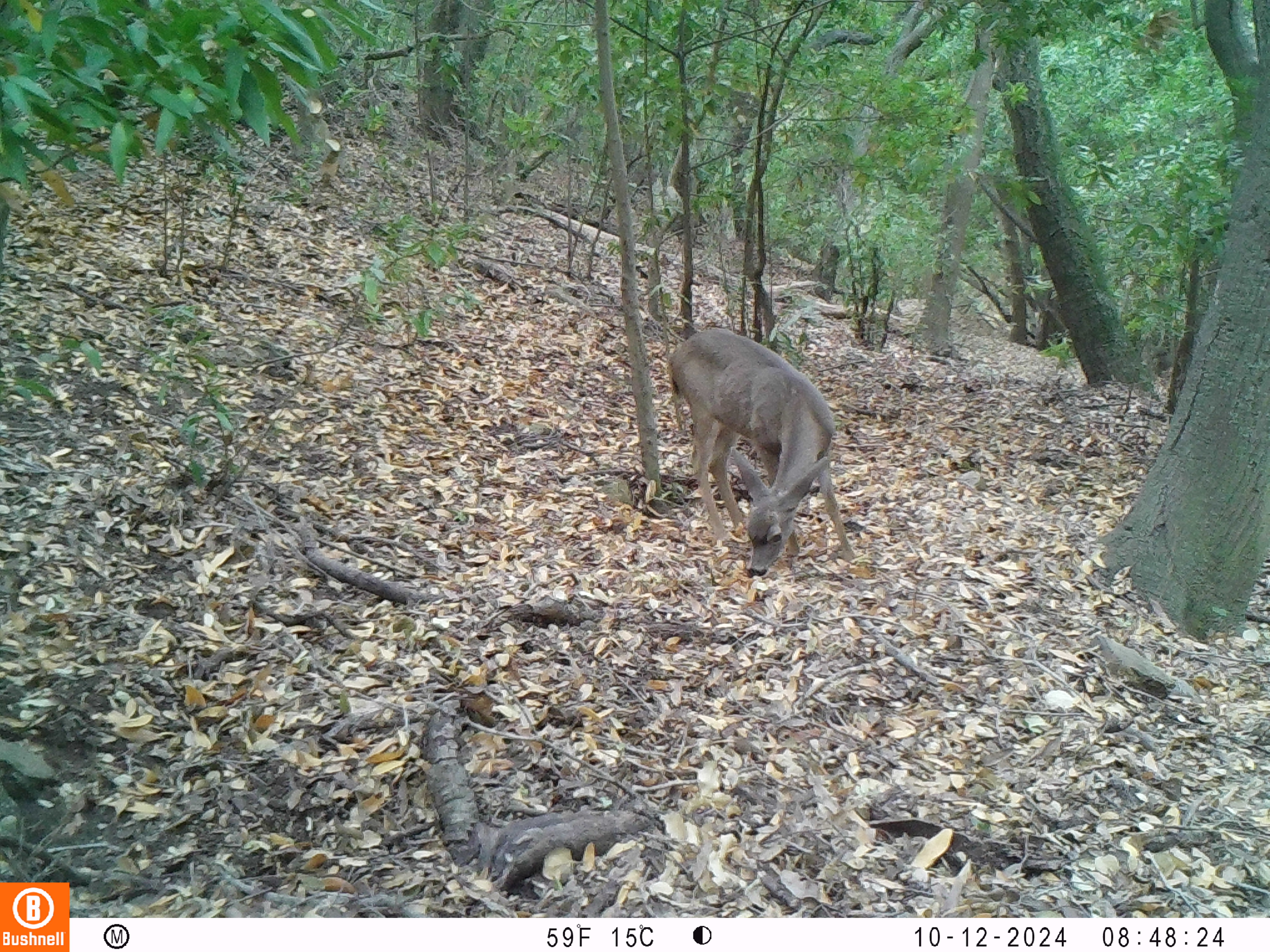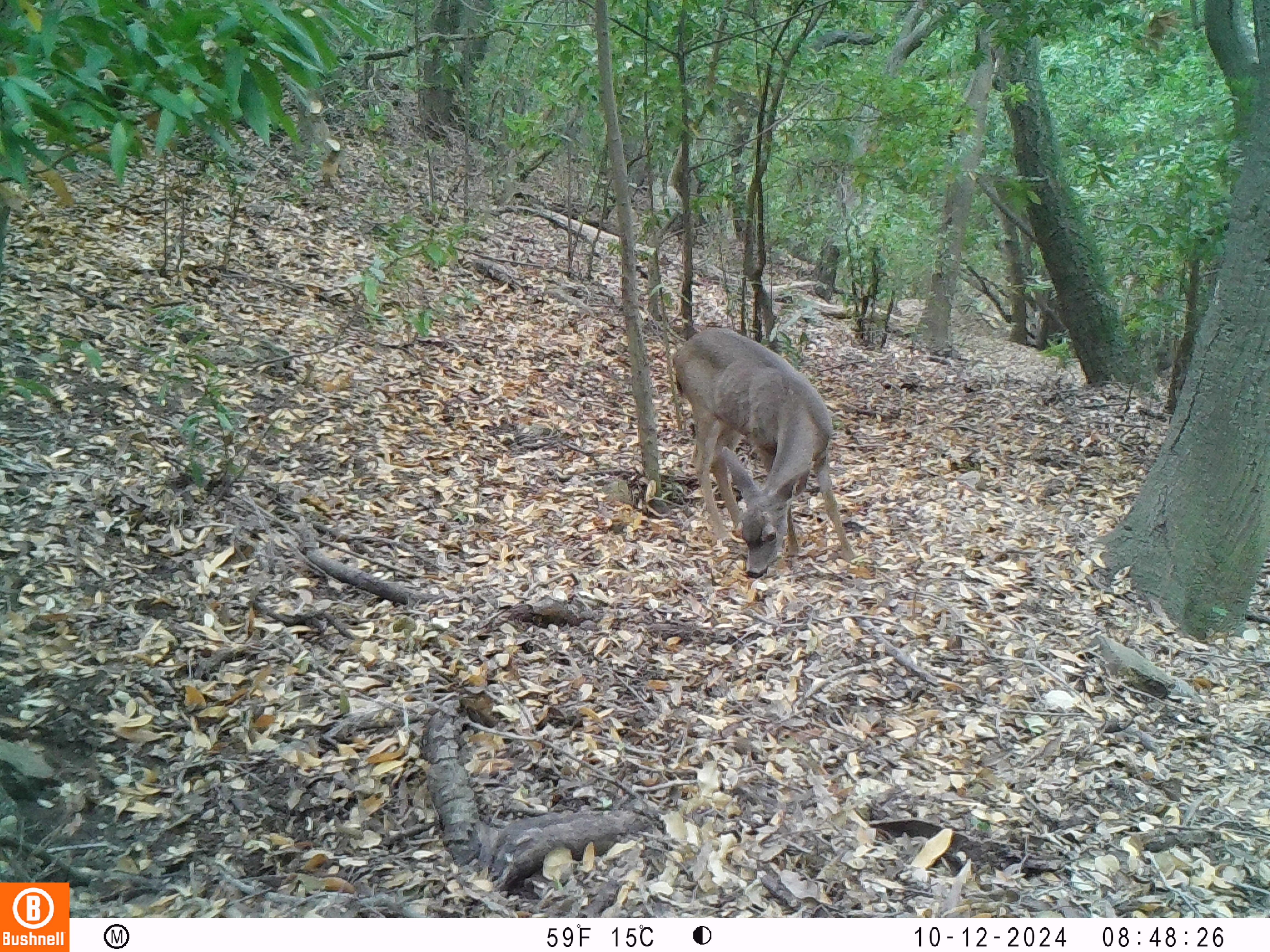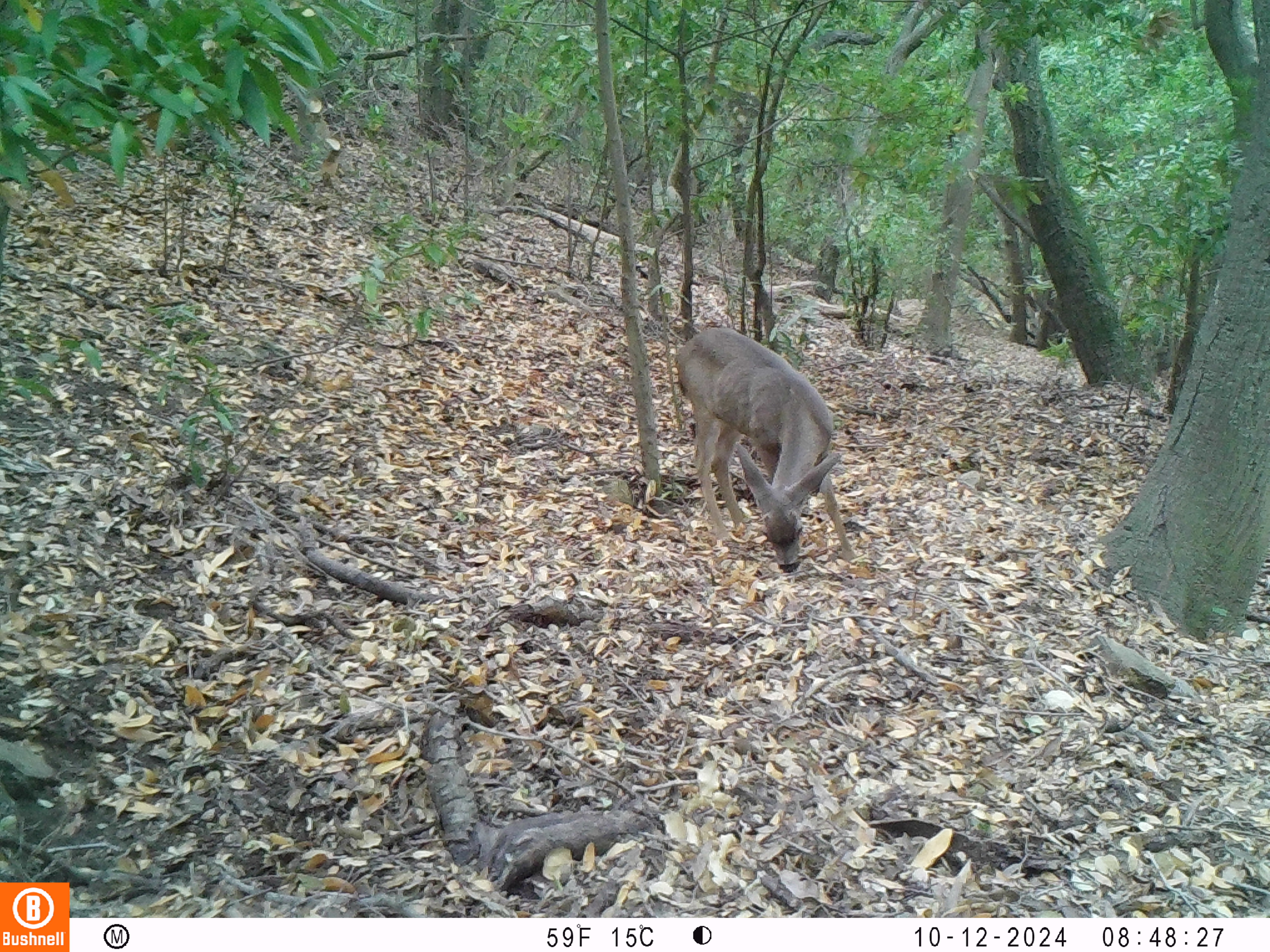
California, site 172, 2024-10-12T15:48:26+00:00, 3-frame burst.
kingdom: Animalia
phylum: Chordata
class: Mammalia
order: Artiodactyla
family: Cervidae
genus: Odocoileus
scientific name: Odocoileus hemionus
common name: mule deer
Mule deer (Odocoileus hemionus).